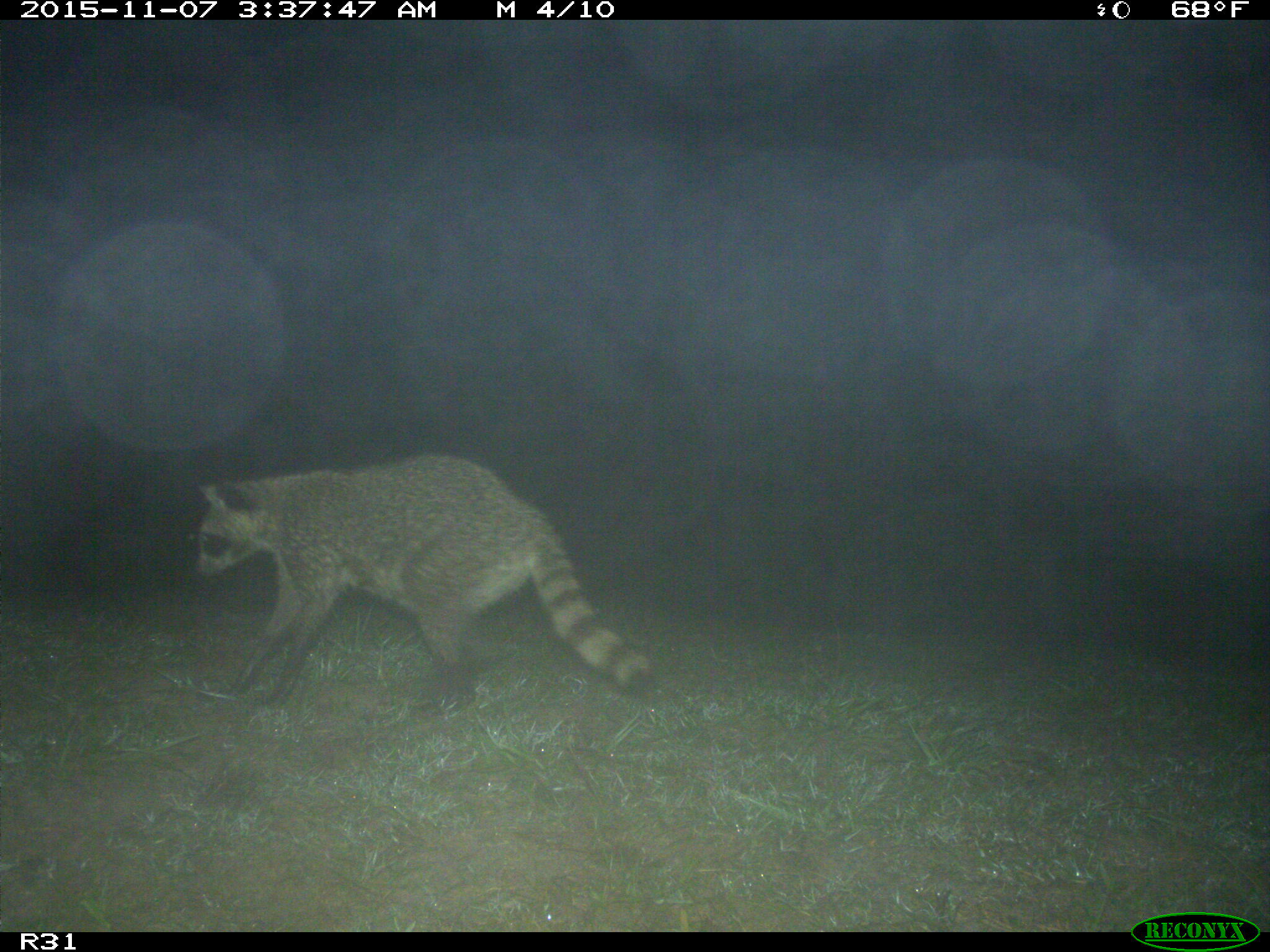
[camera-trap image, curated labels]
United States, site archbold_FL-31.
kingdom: Animalia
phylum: Chordata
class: Mammalia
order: Carnivora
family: Procyonidae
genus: Procyon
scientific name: Procyon lotor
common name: common raccoon